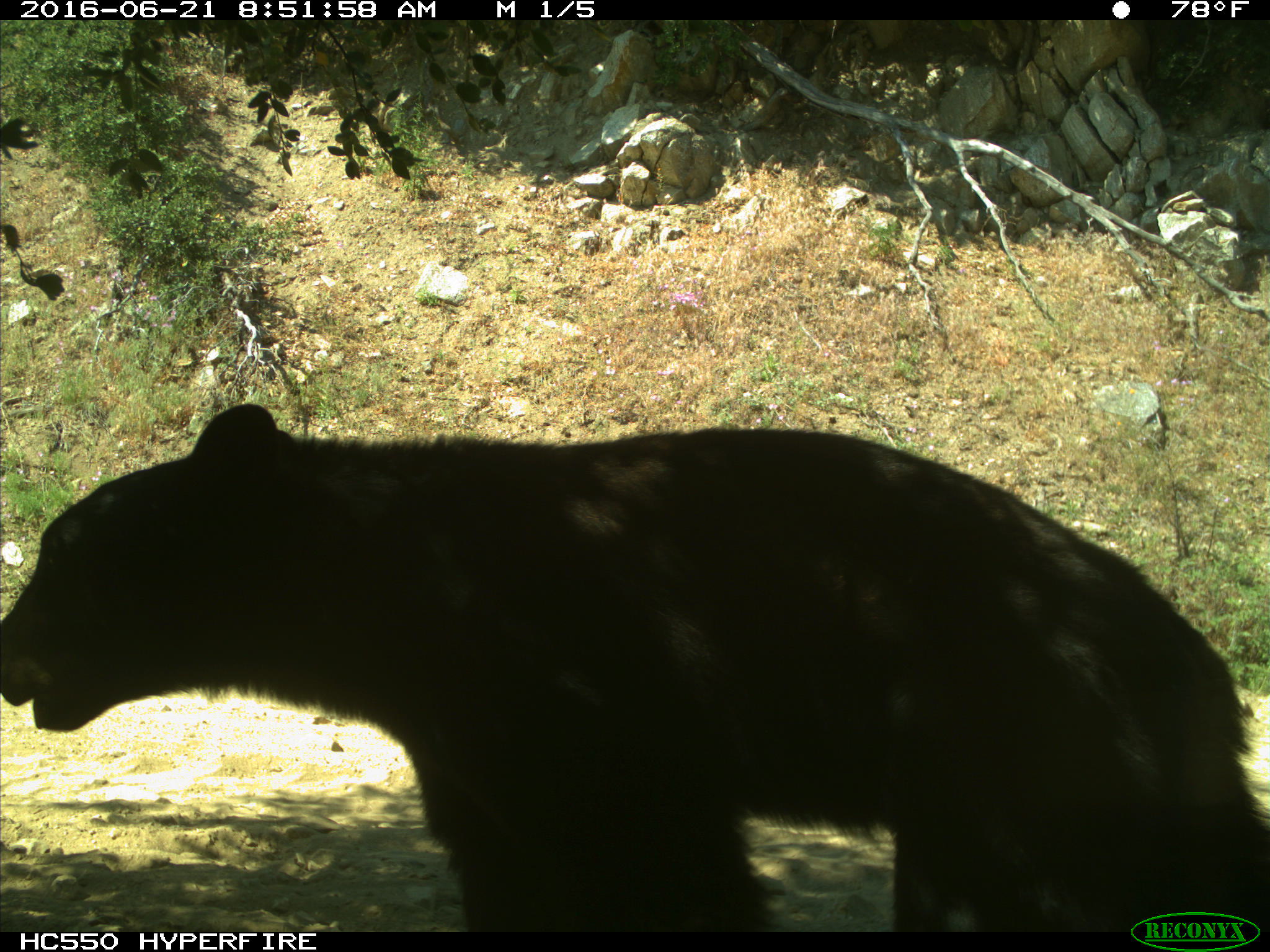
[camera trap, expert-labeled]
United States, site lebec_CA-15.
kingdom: Animalia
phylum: Chordata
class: Mammalia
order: Carnivora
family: Ursidae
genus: Ursus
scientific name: Ursus americanus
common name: american black bear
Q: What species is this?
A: Ursus americanus (american black bear).